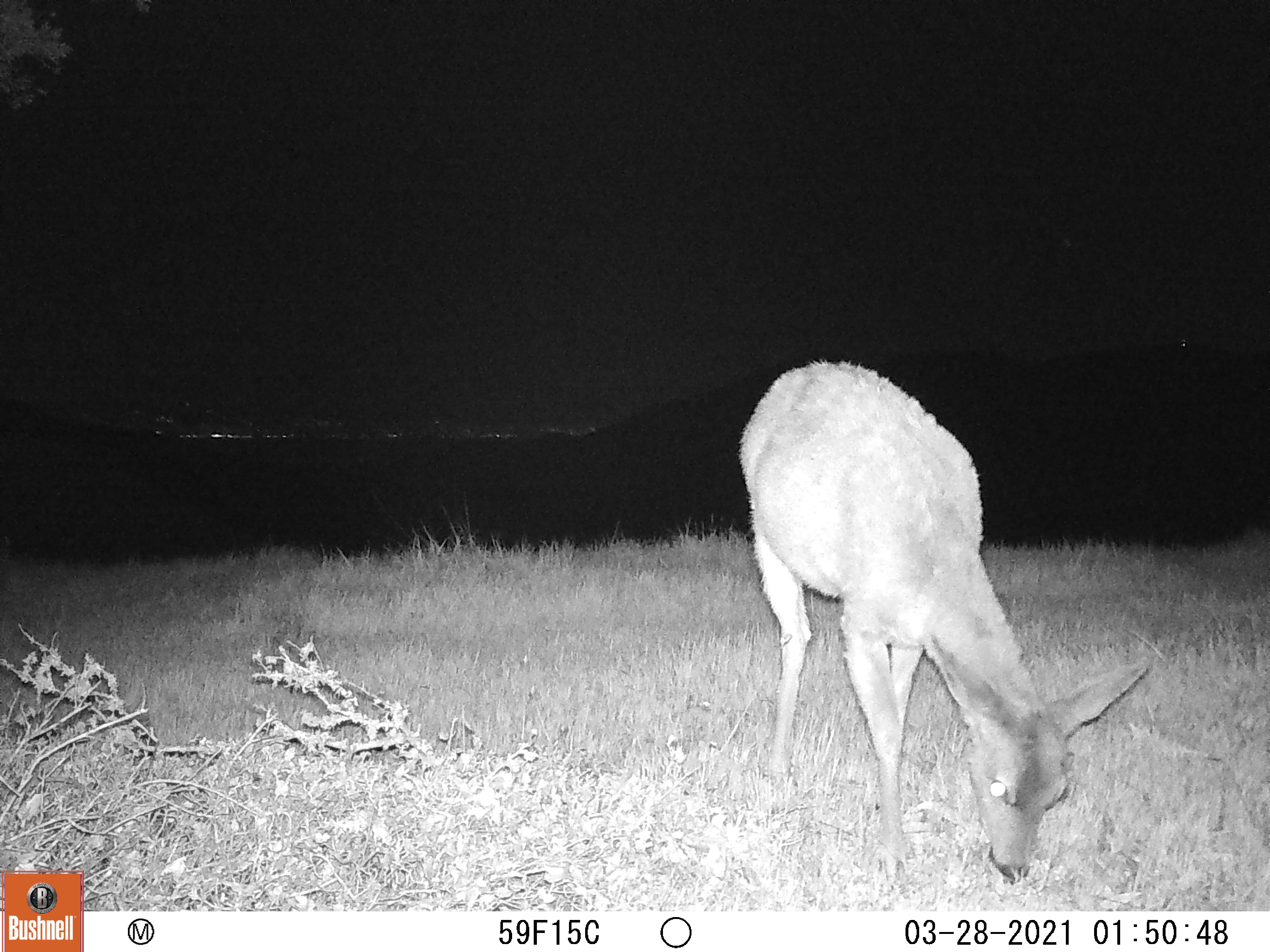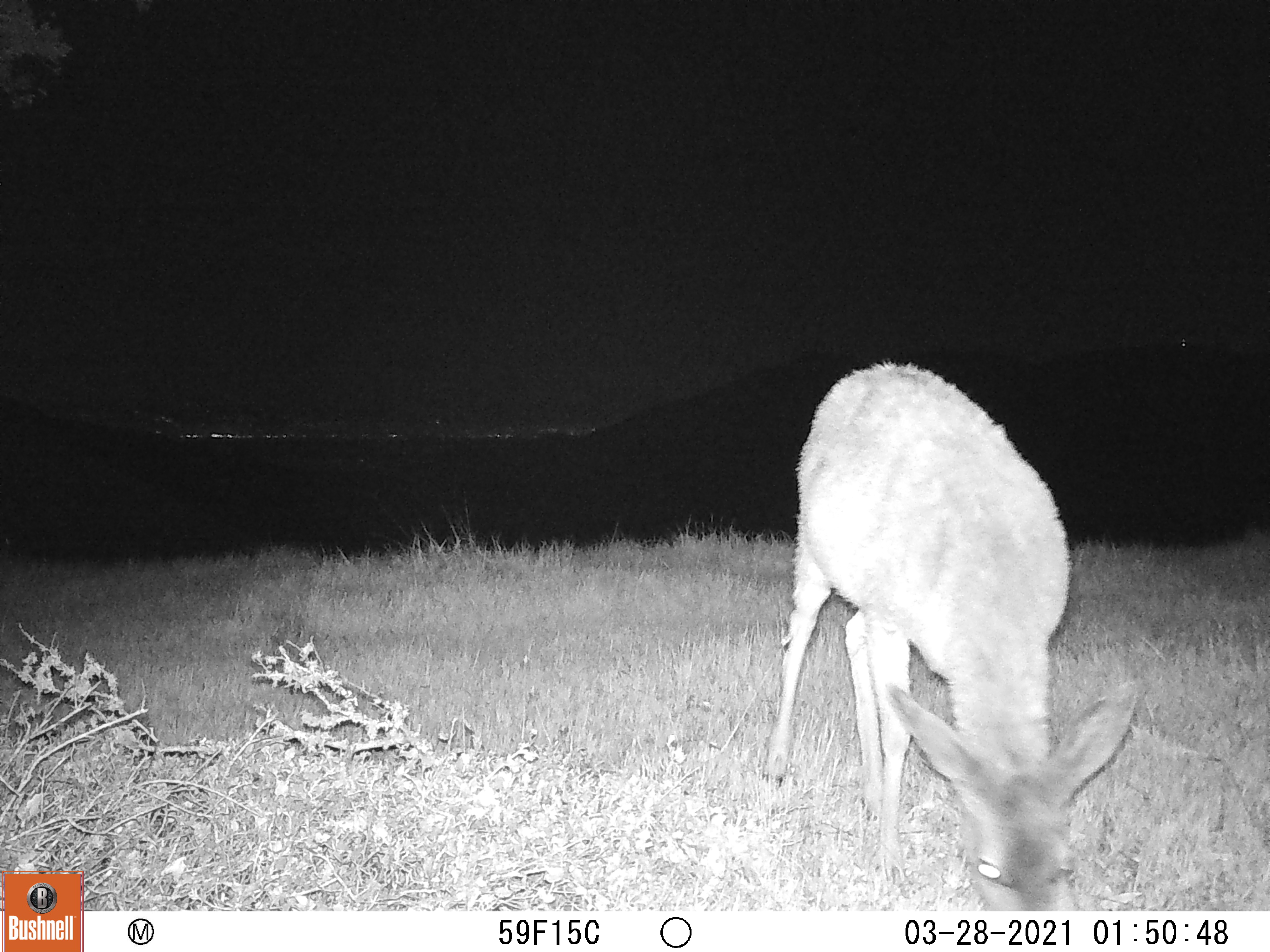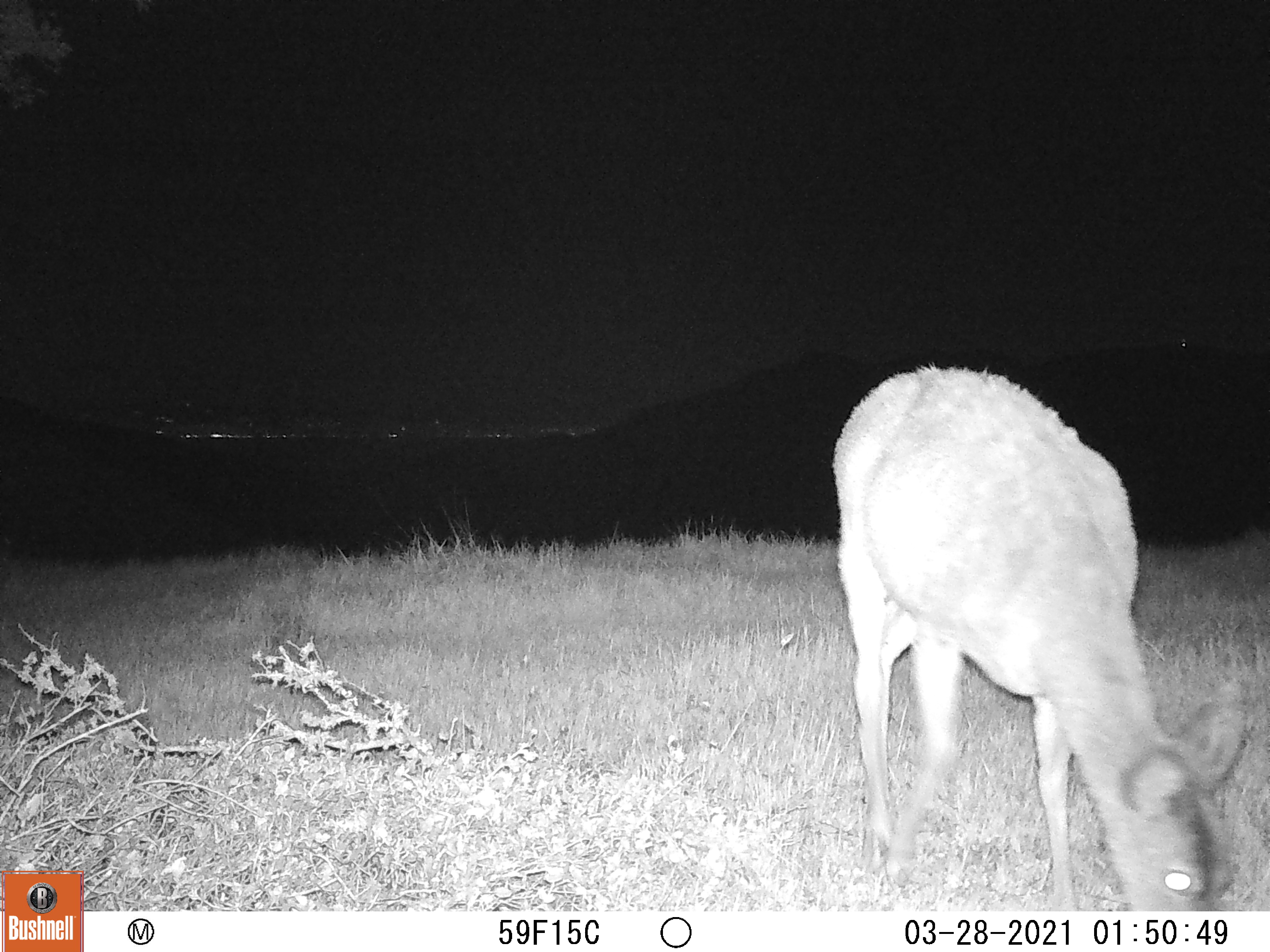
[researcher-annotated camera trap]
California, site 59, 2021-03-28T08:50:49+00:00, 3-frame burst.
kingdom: Animalia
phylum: Chordata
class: Mammalia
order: Artiodactyla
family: Cervidae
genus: Odocoileus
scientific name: Odocoileus hemionus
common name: mule deer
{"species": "mule deer (Odocoileus hemionus)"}